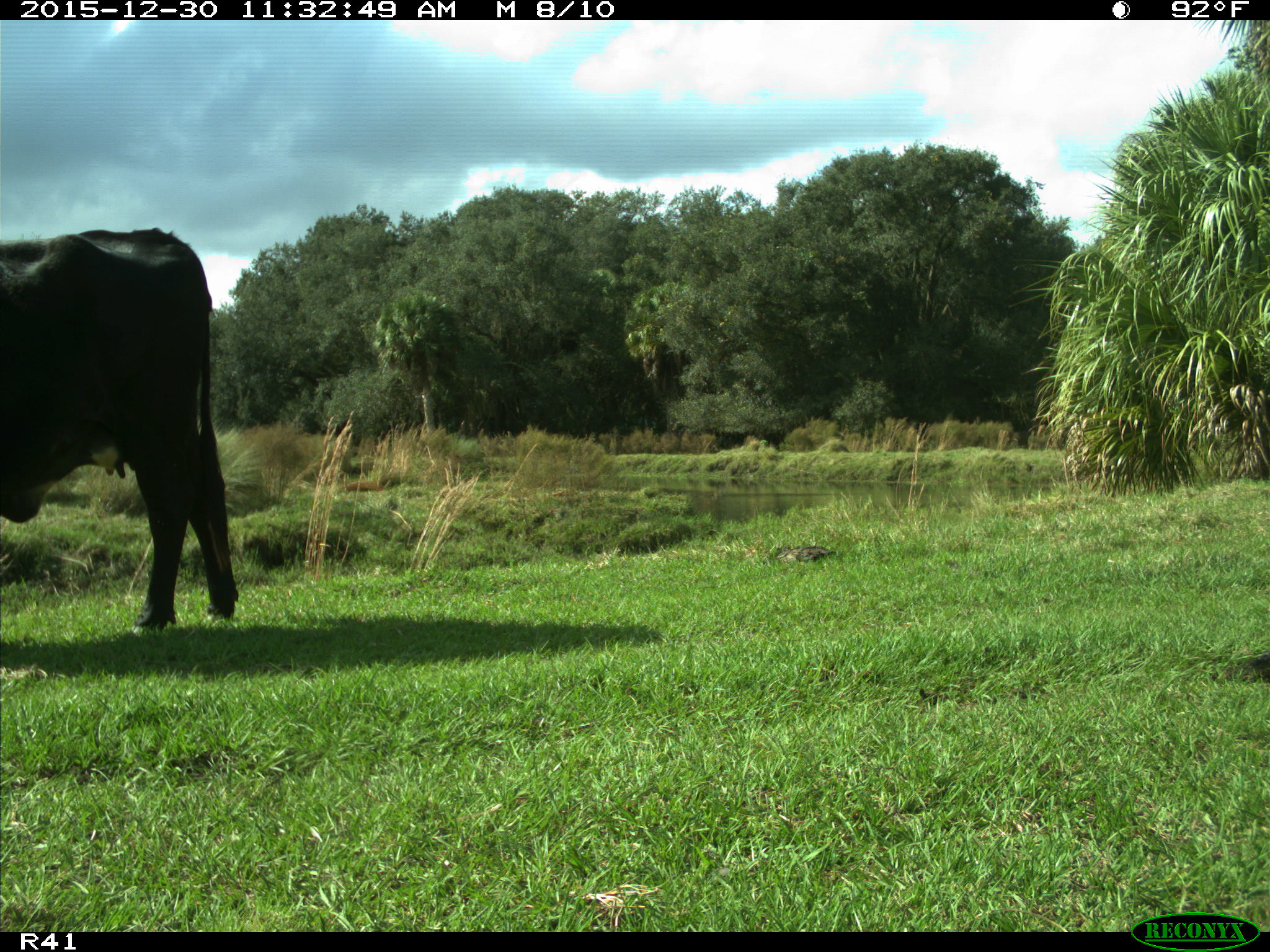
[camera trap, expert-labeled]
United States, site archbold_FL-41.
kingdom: Animalia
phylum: Chordata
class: Mammalia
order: Artiodactyla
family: Bovidae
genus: Bos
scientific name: Bos taurus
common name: domestic cow